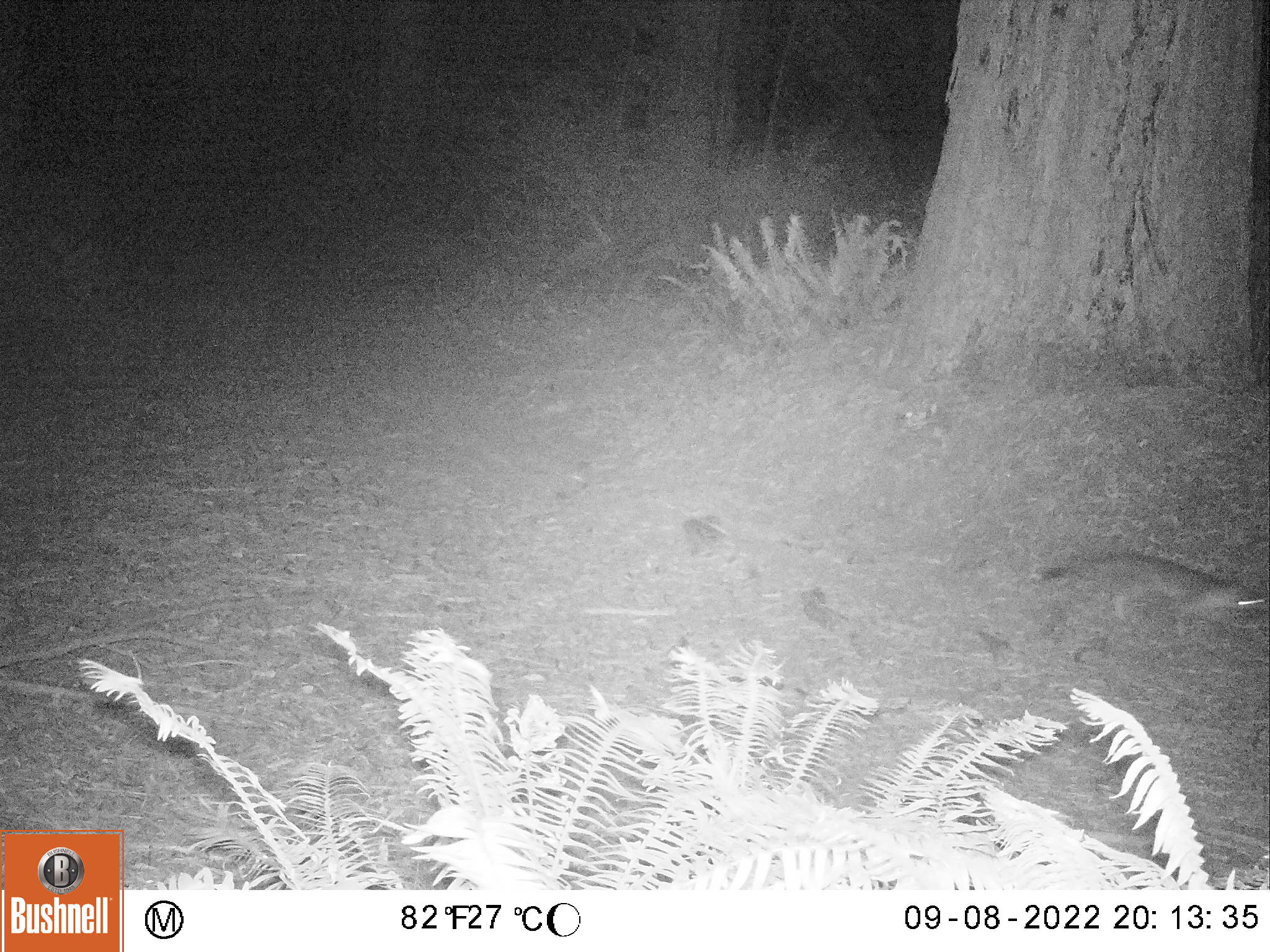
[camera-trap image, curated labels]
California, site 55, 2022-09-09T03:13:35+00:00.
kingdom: Animalia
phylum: Chordata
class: Mammalia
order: Carnivora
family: Canidae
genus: Urocyon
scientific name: Urocyon cinereoargenteus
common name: gray fox